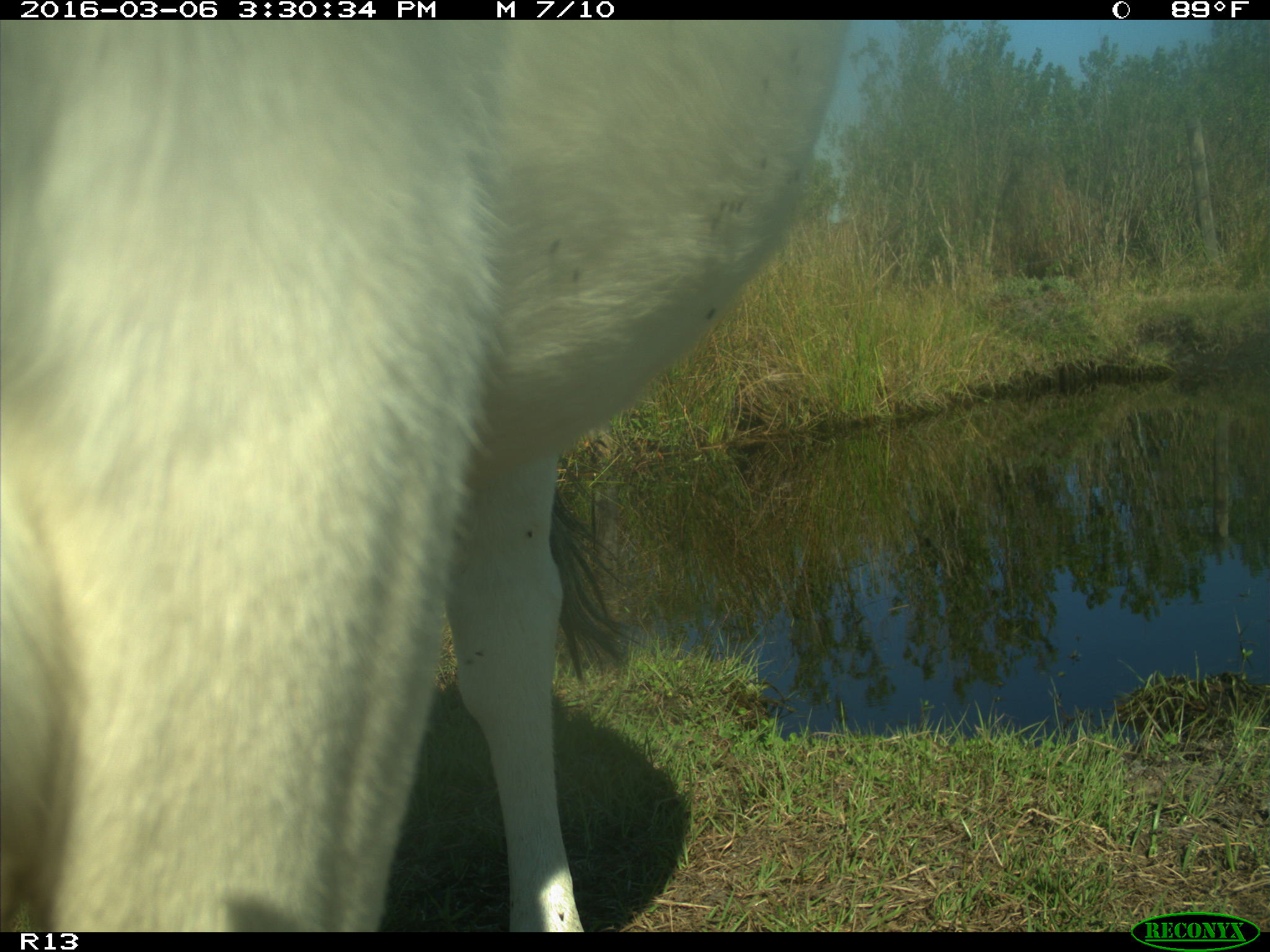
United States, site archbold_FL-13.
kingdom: Animalia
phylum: Chordata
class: Mammalia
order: Artiodactyla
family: Bovidae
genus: Bos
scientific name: Bos taurus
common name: domestic cow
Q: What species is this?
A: Bos taurus (domestic cow).